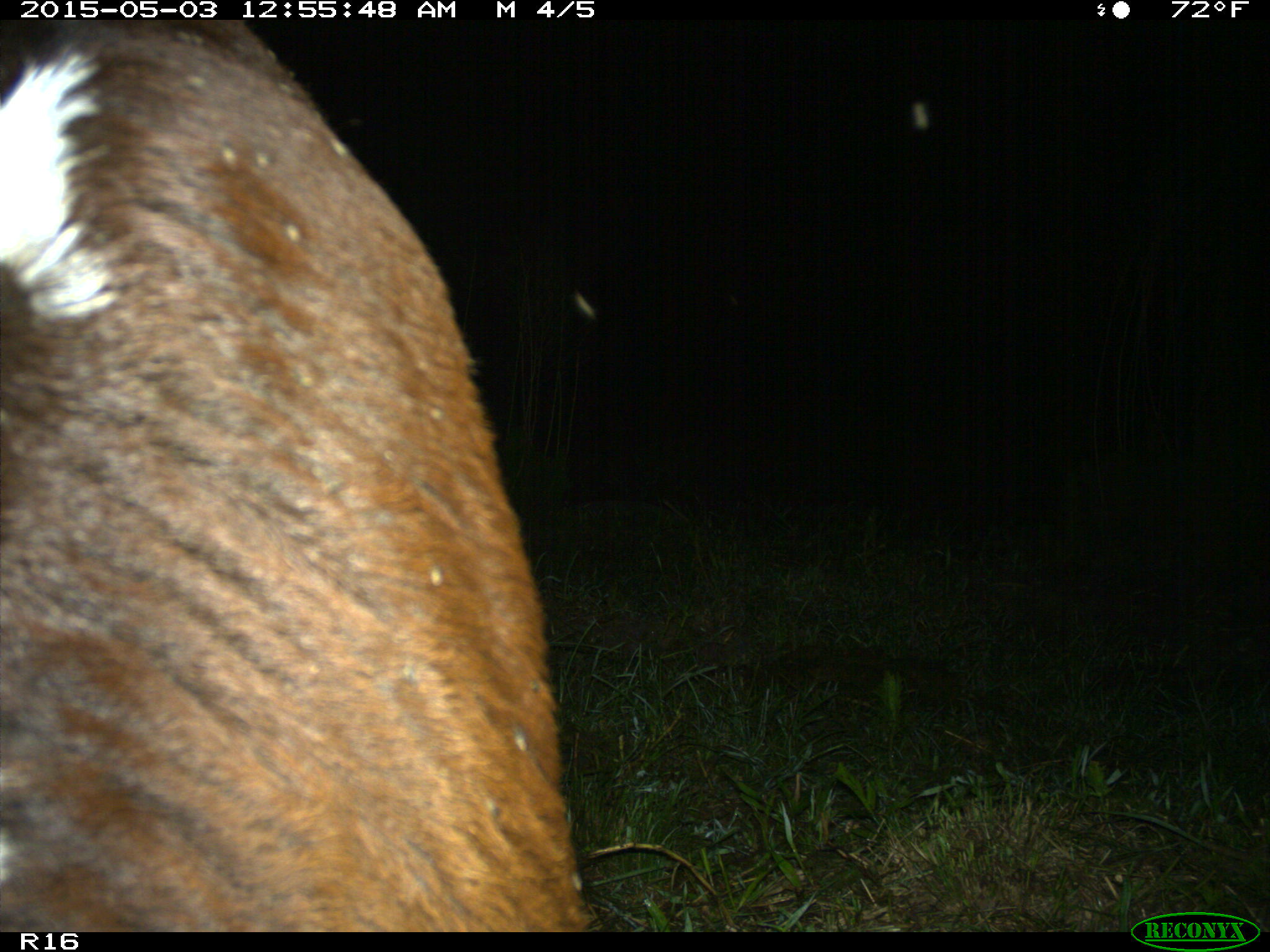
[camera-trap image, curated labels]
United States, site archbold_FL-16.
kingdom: Animalia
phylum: Chordata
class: Mammalia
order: Artiodactyla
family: Bovidae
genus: Bos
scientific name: Bos taurus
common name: domestic cow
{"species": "Bos taurus (domestic cow)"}